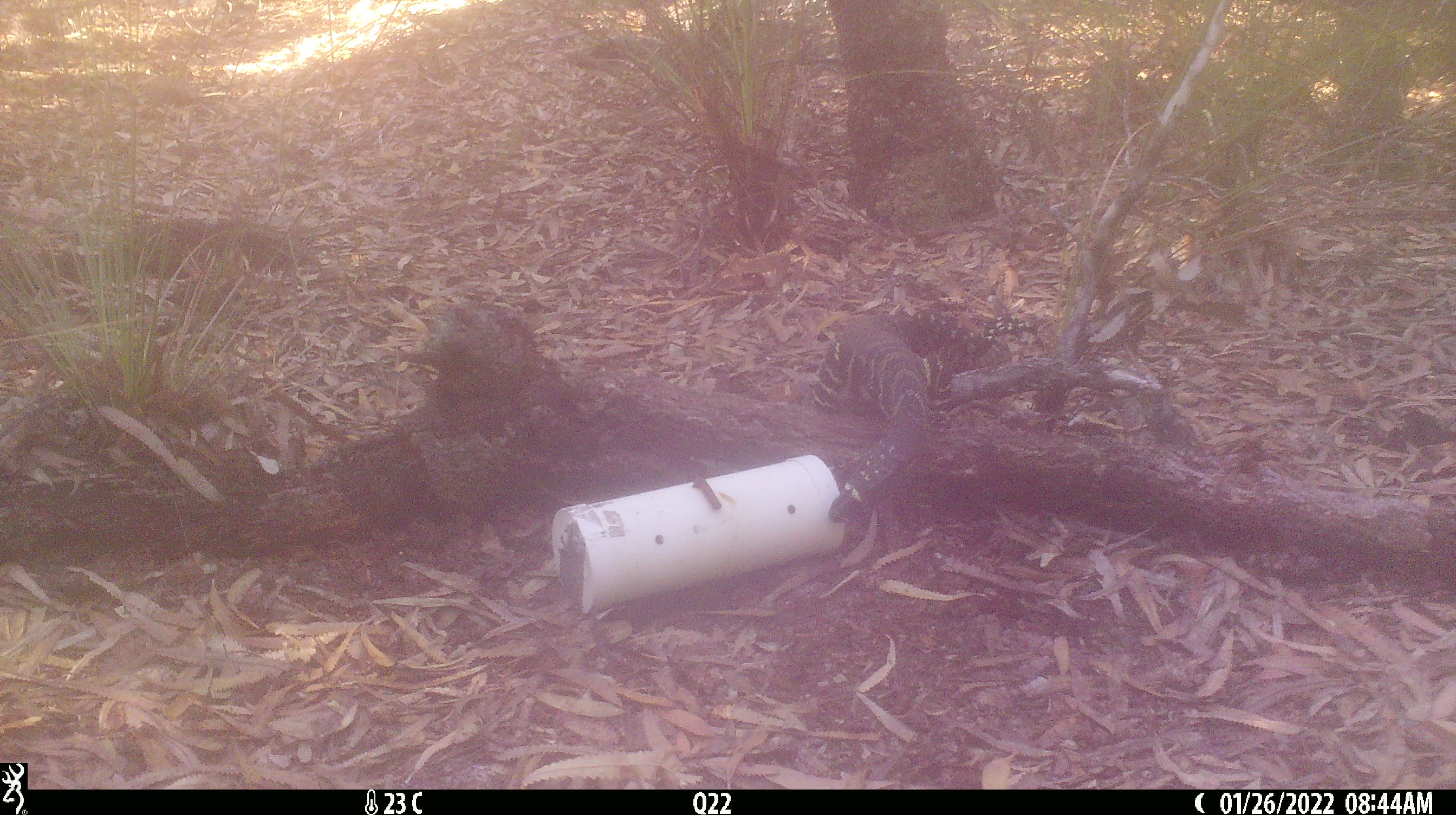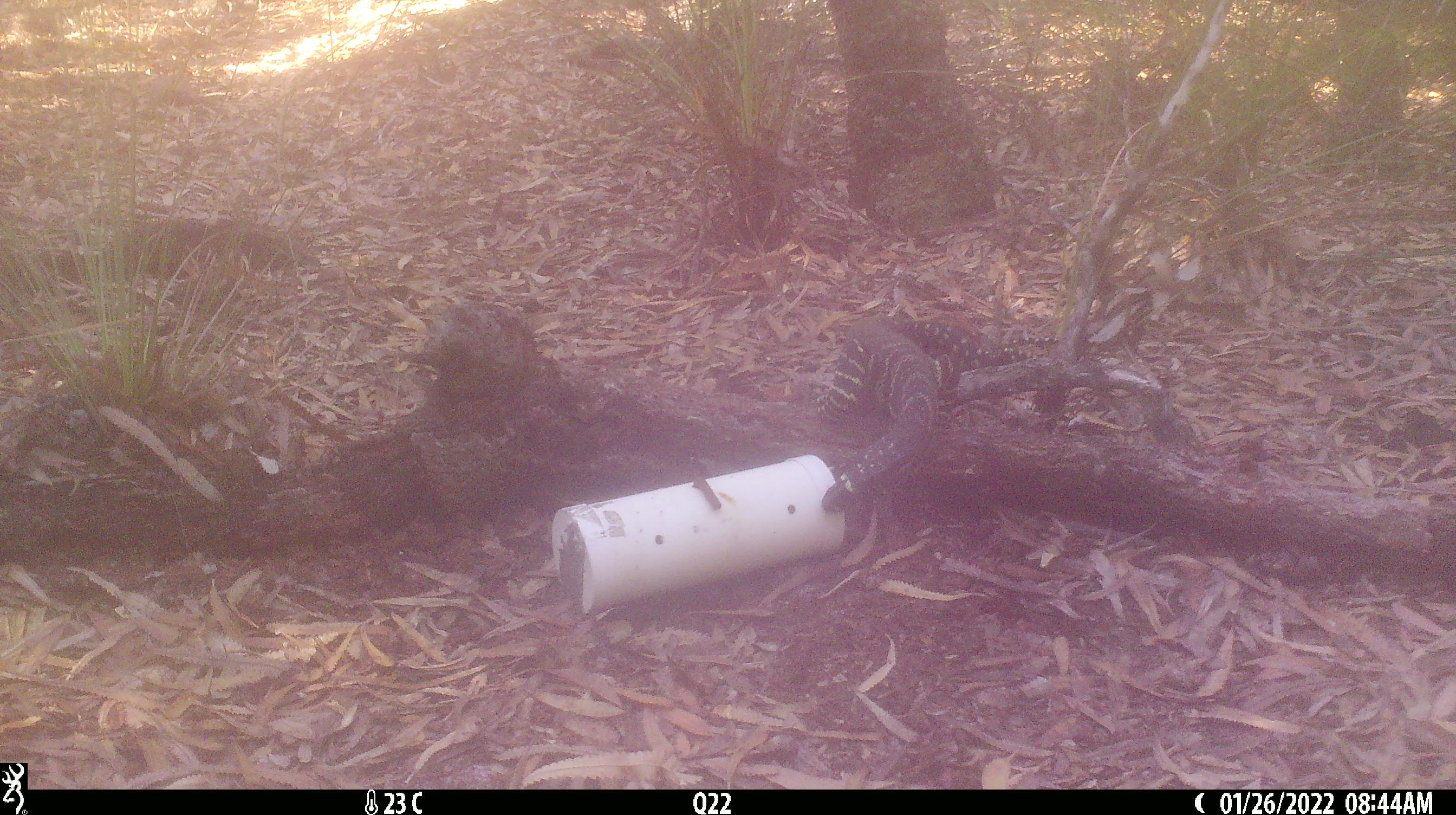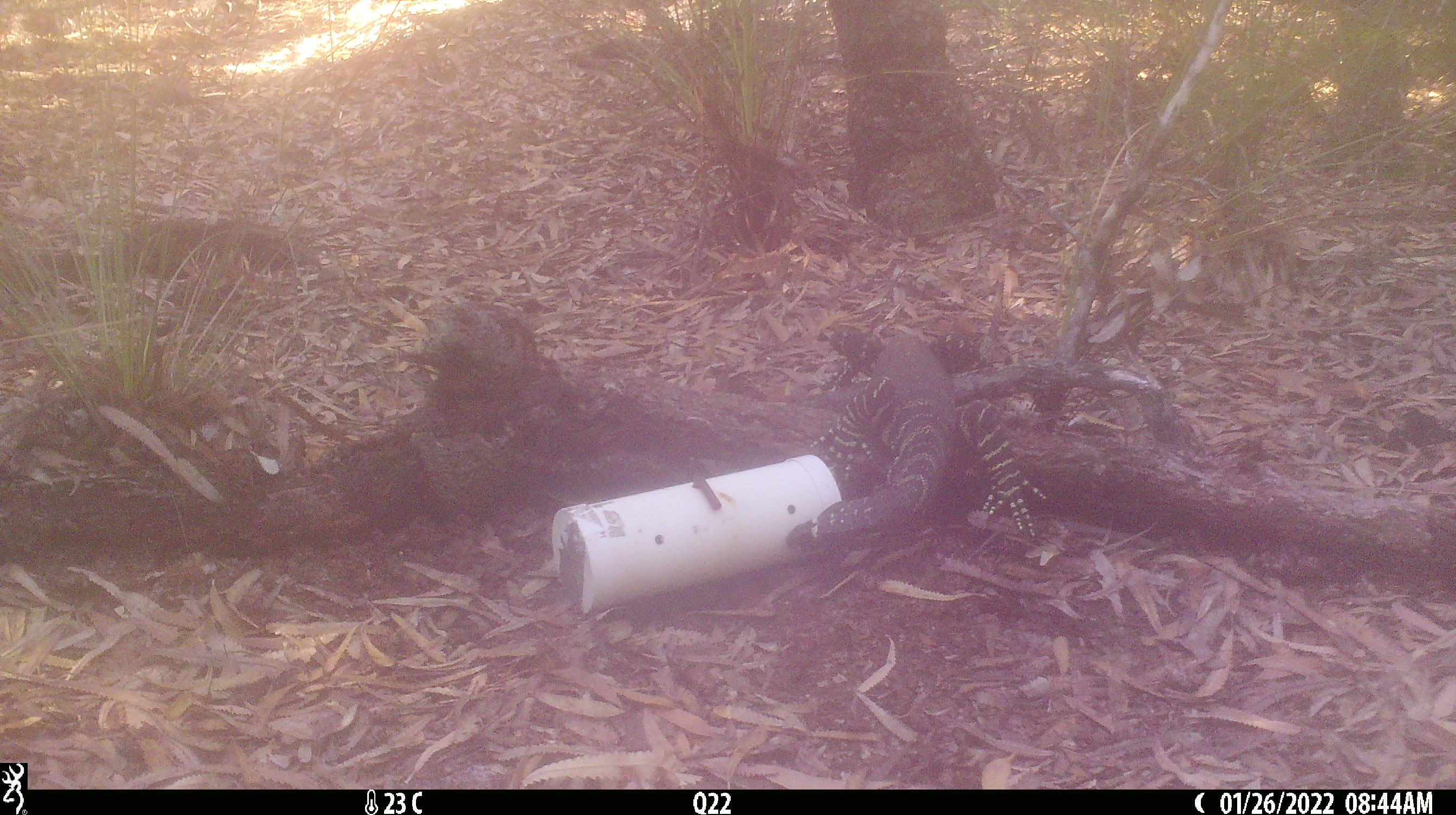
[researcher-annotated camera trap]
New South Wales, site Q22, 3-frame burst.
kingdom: Animalia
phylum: Chordata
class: Reptilia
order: Squamata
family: Varanidae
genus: Varanus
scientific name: Varanus varius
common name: lace monitor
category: goanna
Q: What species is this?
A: Goanna (lace monitor) (Varanus varius).